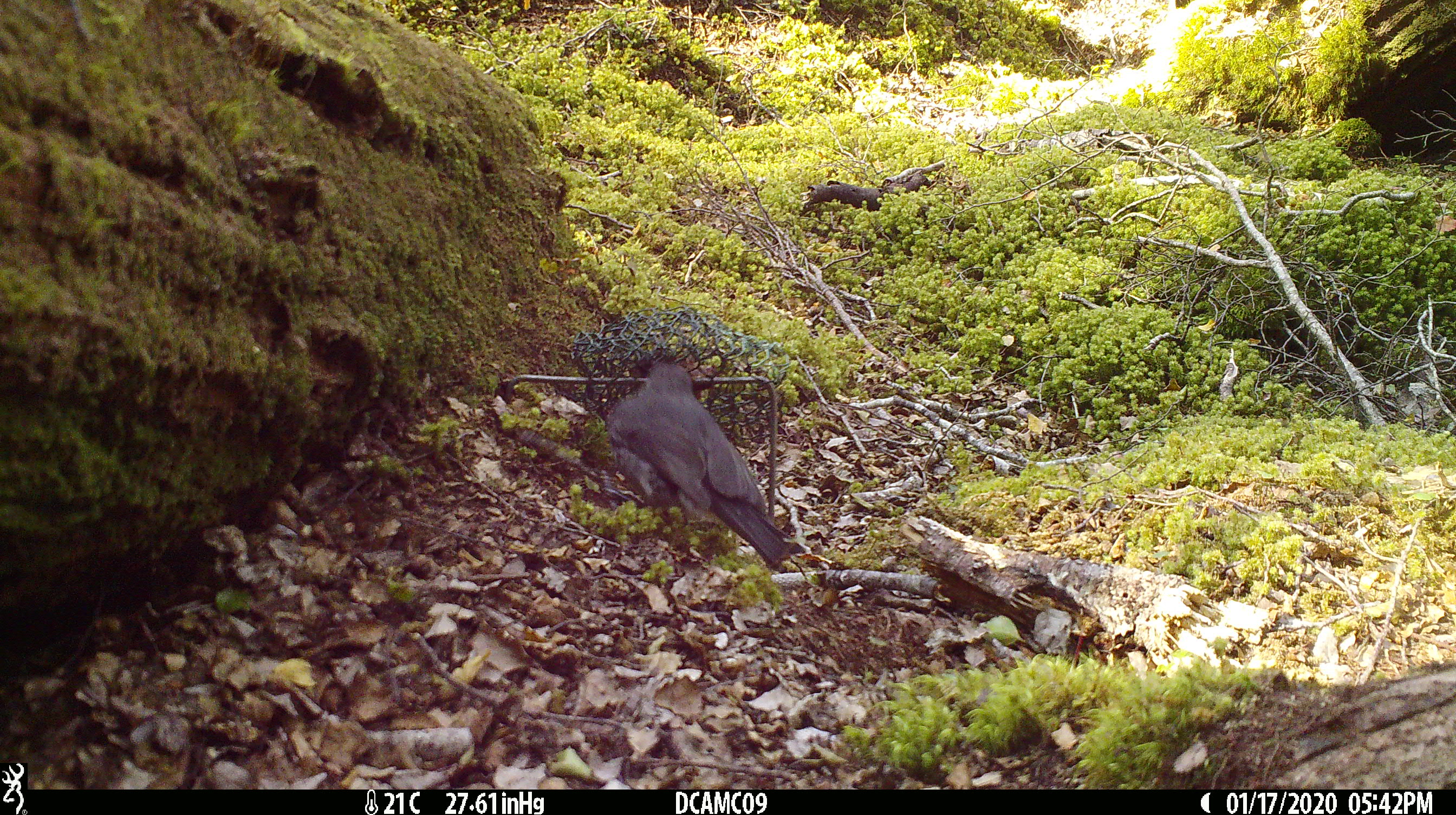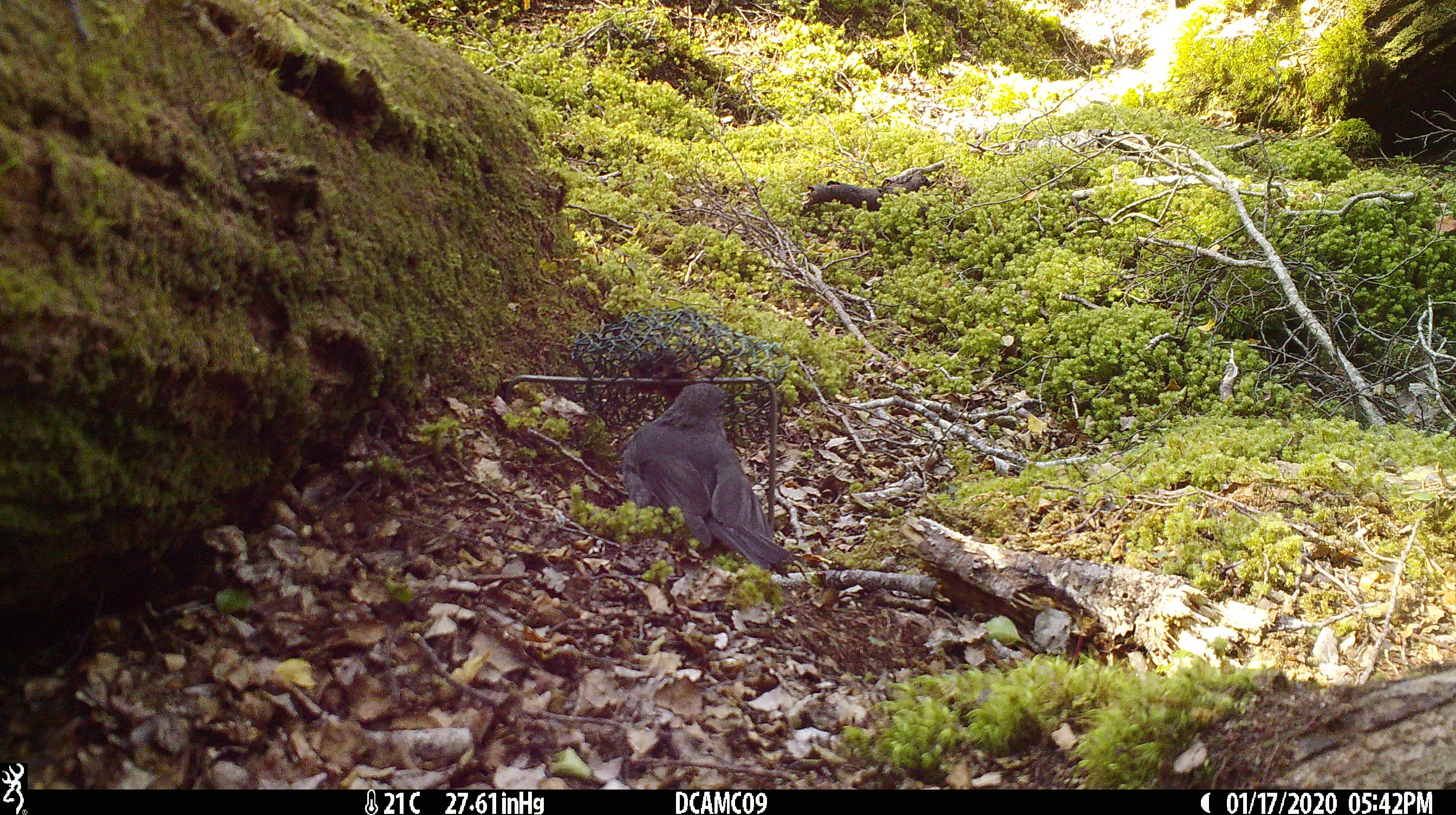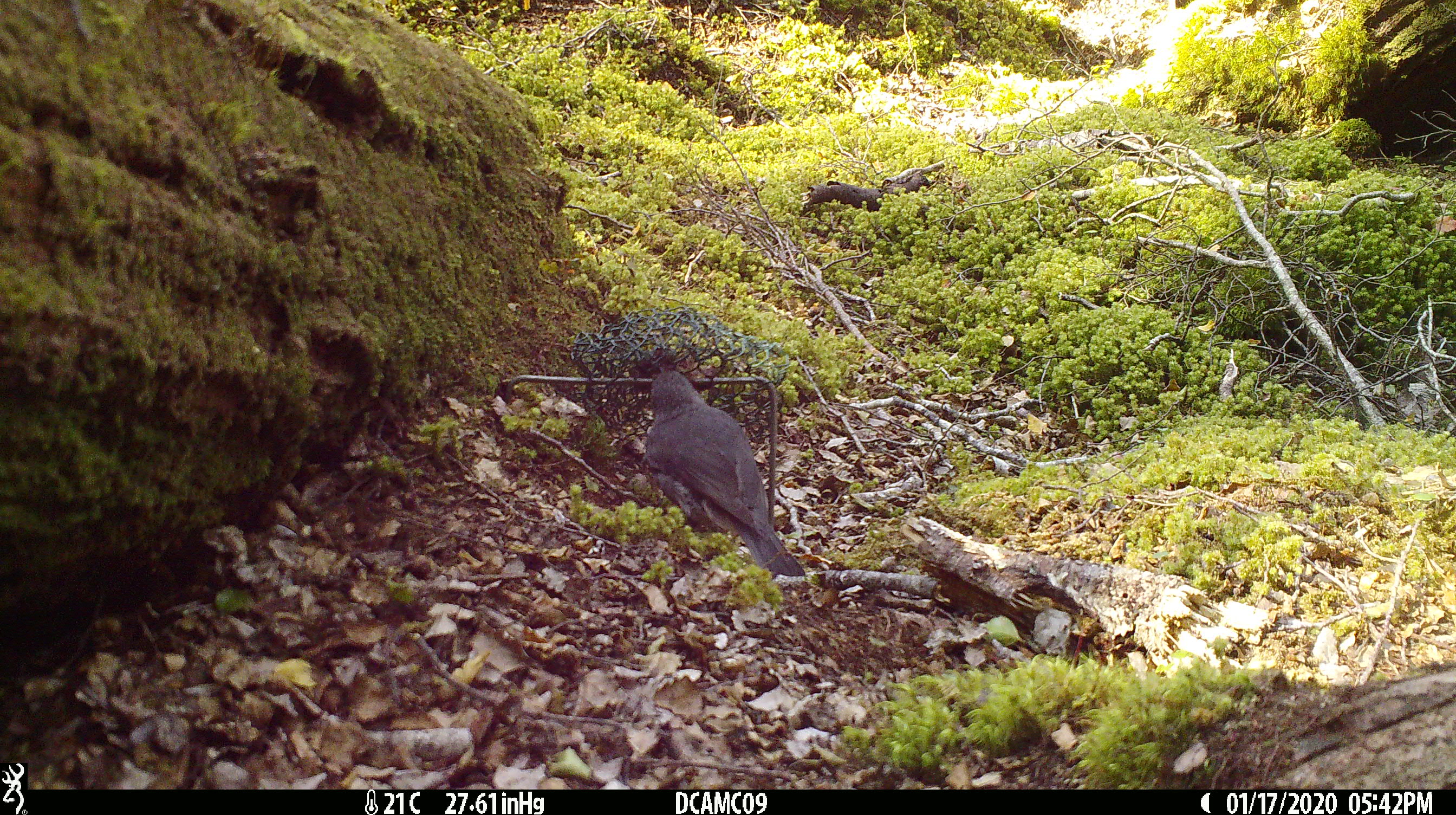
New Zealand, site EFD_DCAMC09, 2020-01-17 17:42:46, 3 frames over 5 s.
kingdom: Animalia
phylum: Chordata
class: Aves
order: Passeriformes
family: Petroicidae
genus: Petroica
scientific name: Petroica australis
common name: new zealand robin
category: robin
Robin (new zealand robin) (Petroica australis).